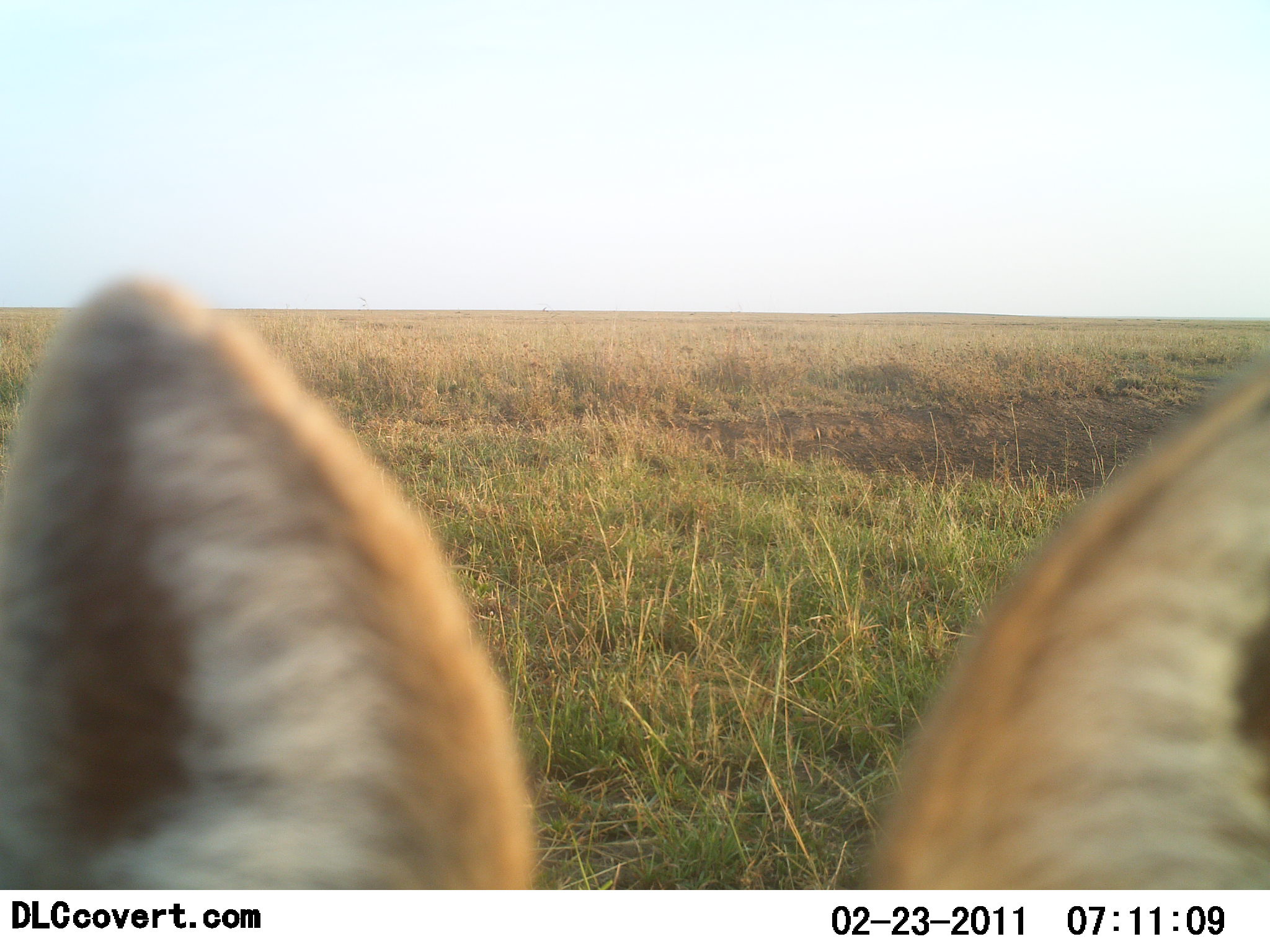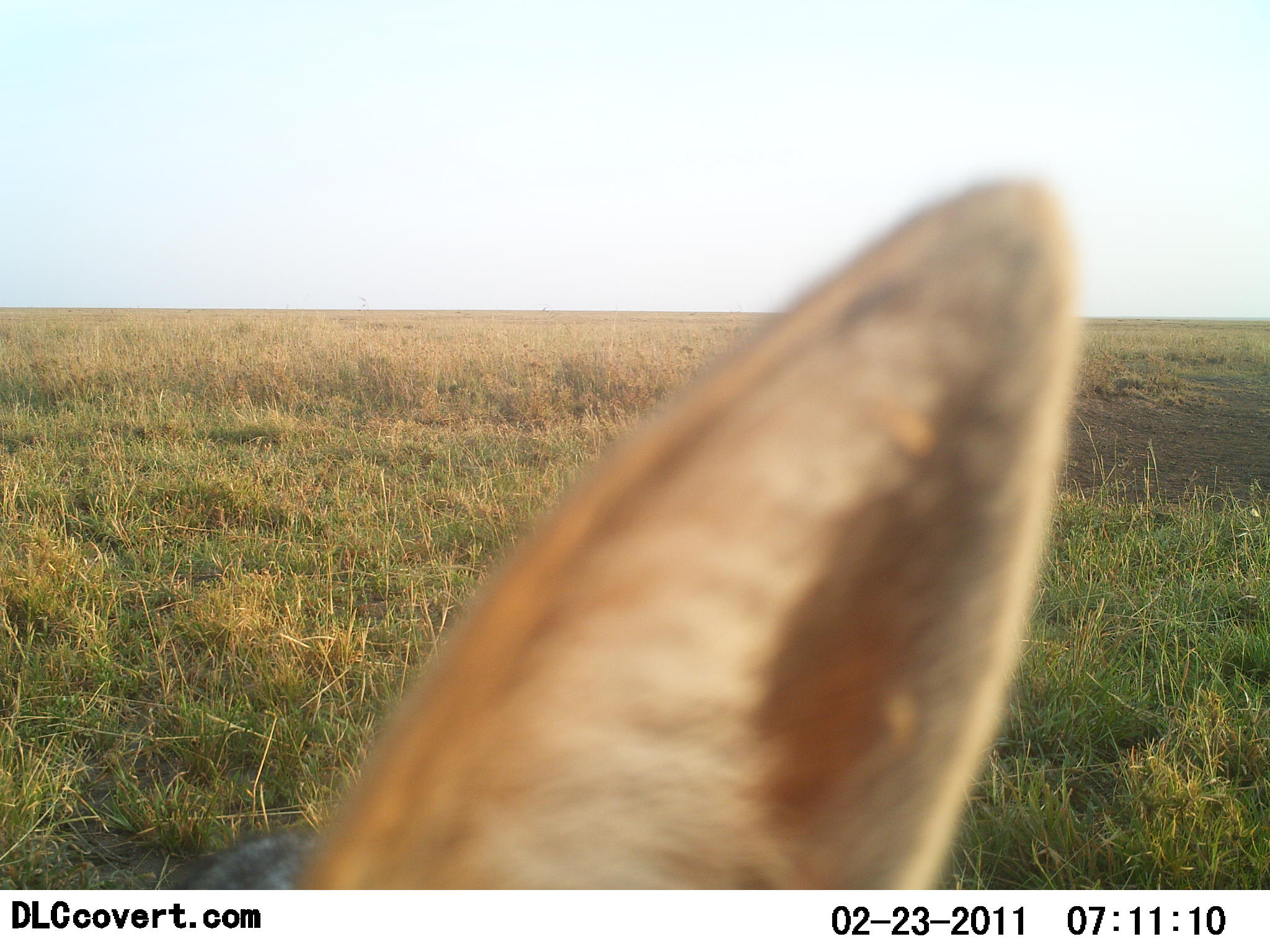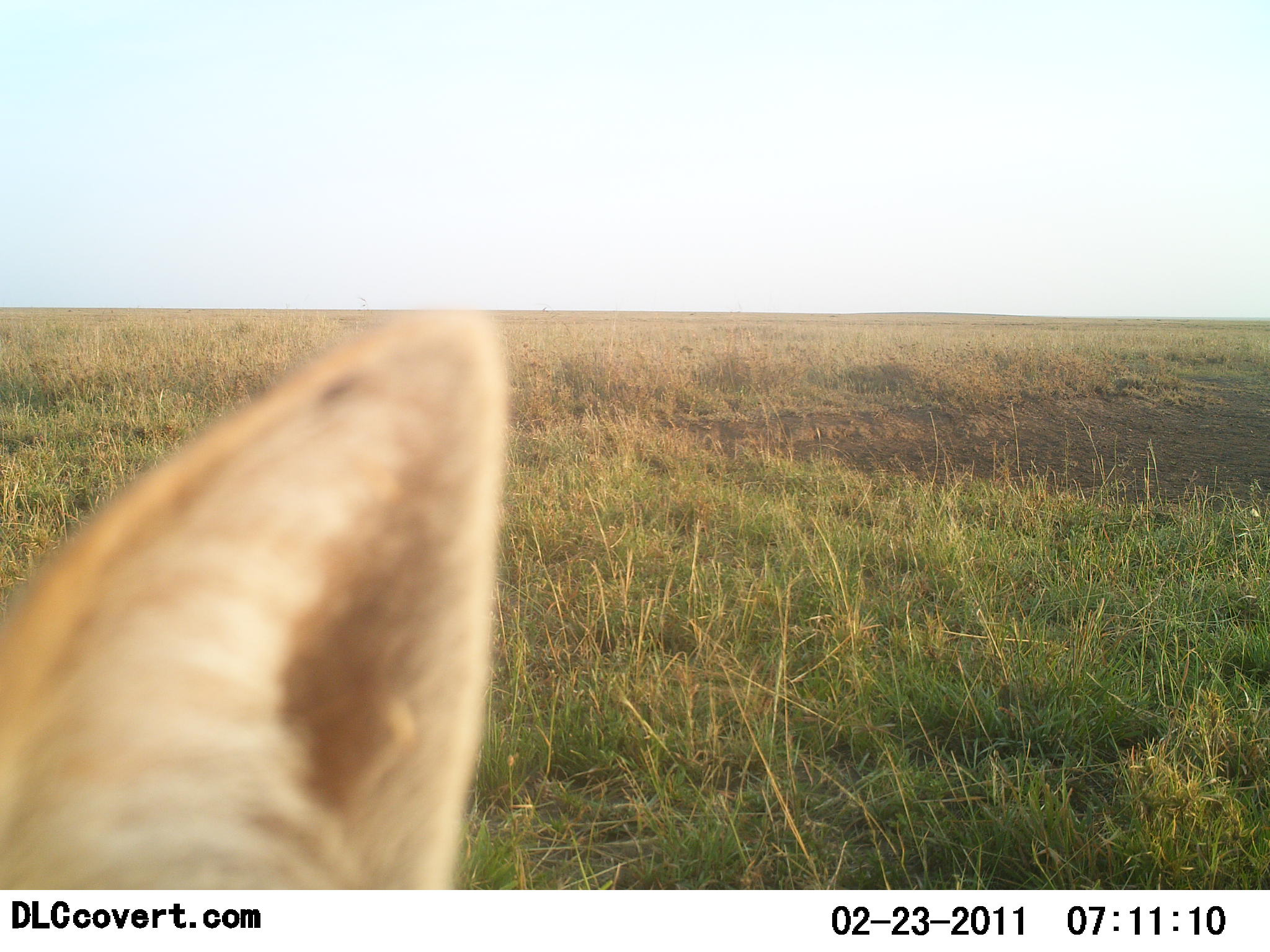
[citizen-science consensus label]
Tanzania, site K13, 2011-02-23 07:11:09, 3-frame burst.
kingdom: Animalia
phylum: Chordata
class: Mammalia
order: Carnivora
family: Canidae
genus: Lupulella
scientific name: Lupulella mesomelas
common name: black-backed jackal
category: jackal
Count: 1.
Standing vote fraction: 71%.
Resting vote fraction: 0%.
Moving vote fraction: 14%.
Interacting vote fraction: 29%.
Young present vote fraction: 0%.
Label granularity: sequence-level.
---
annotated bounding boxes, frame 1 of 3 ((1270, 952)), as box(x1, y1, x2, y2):
animal: box(0, 275, 1269, 888)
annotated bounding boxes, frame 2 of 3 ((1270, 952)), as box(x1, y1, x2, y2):
animal: box(169, 172, 1088, 891)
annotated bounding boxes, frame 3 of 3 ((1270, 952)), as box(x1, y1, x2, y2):
animal: box(0, 308, 509, 888)